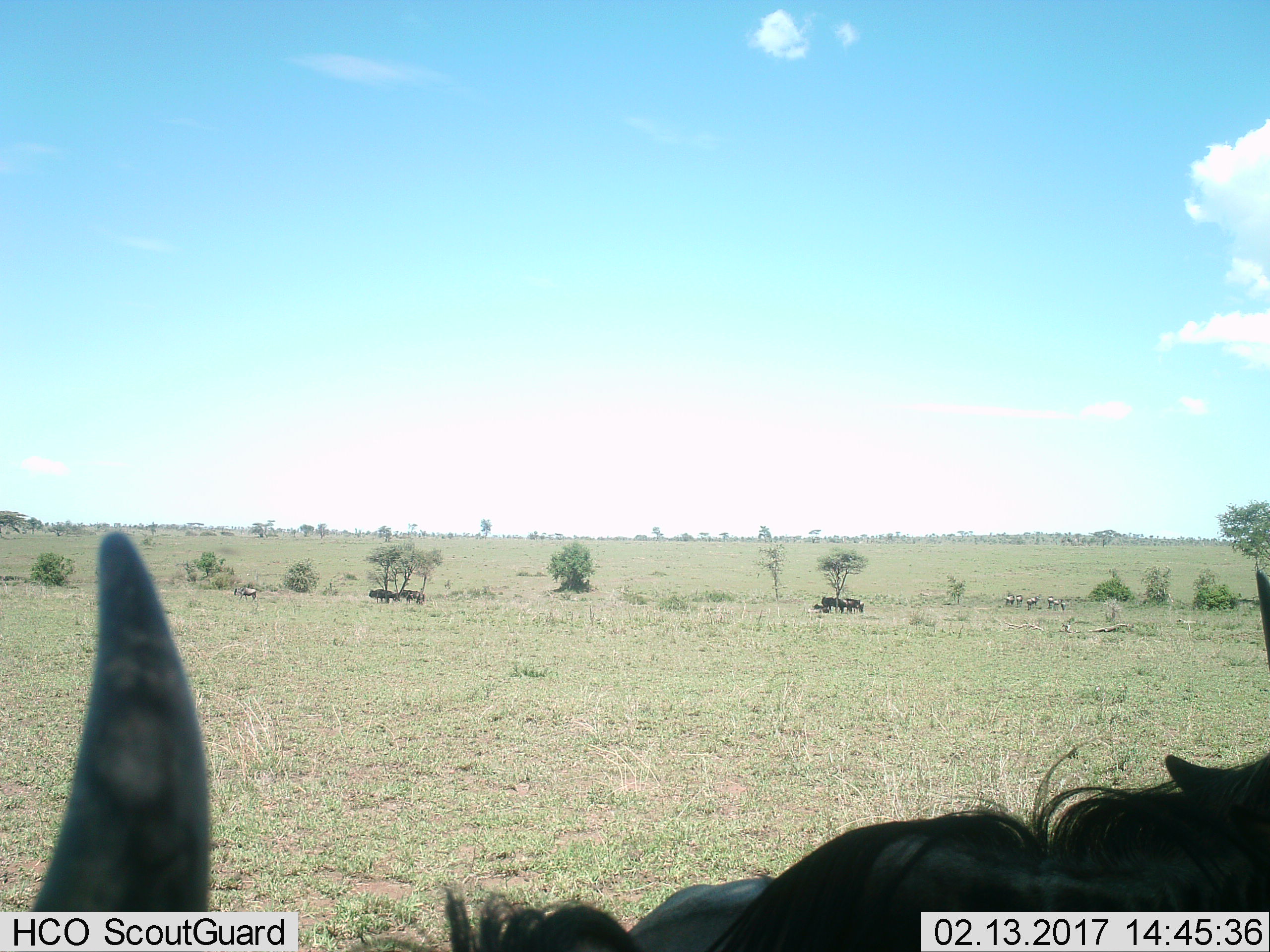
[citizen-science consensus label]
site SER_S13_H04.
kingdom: Animalia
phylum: Chordata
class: Mammalia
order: Artiodactyla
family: Bovidae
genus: Connochaetes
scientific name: Connochaetes taurinus taurinus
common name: blue wildebeest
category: wildebeestblue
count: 7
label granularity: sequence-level